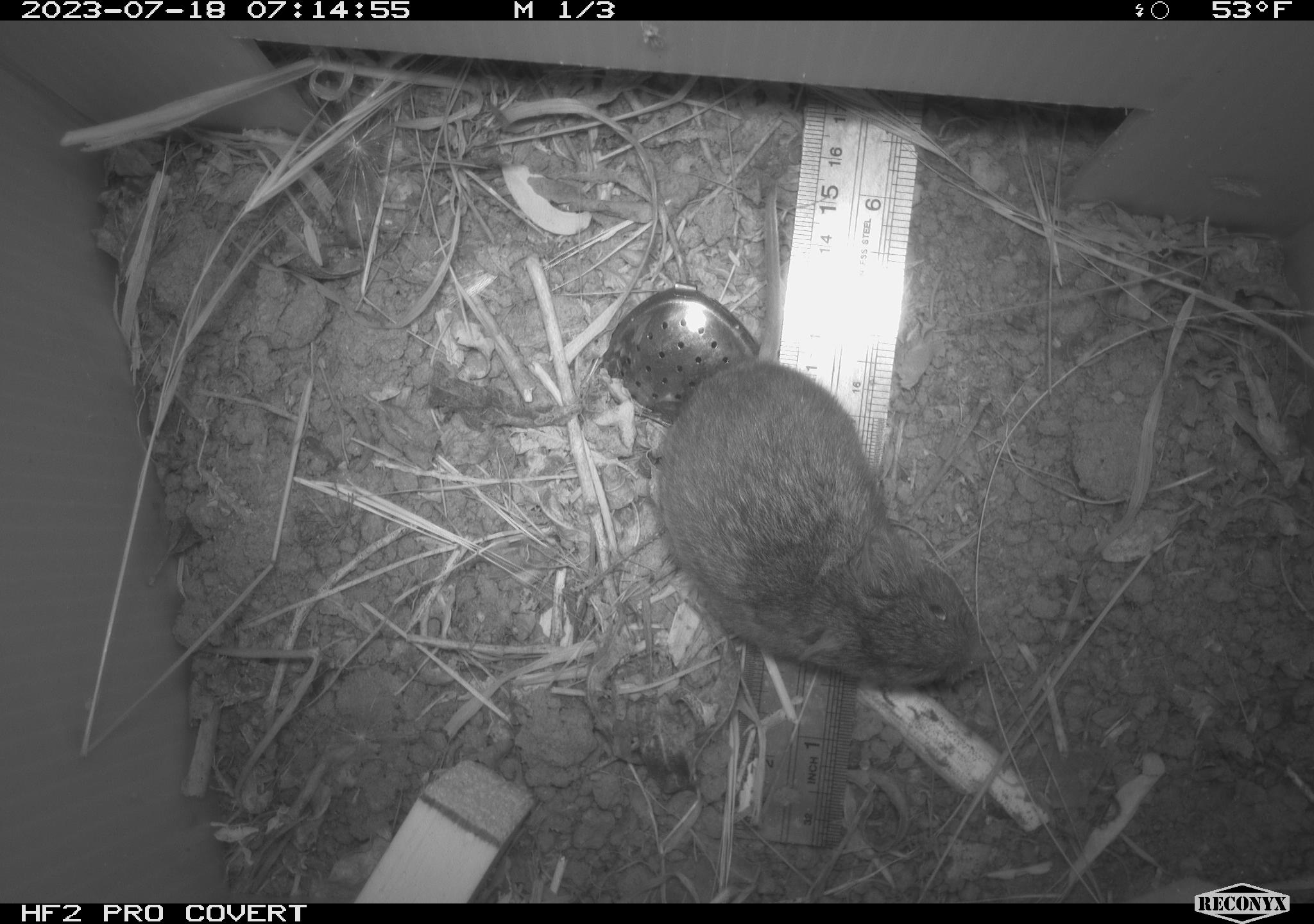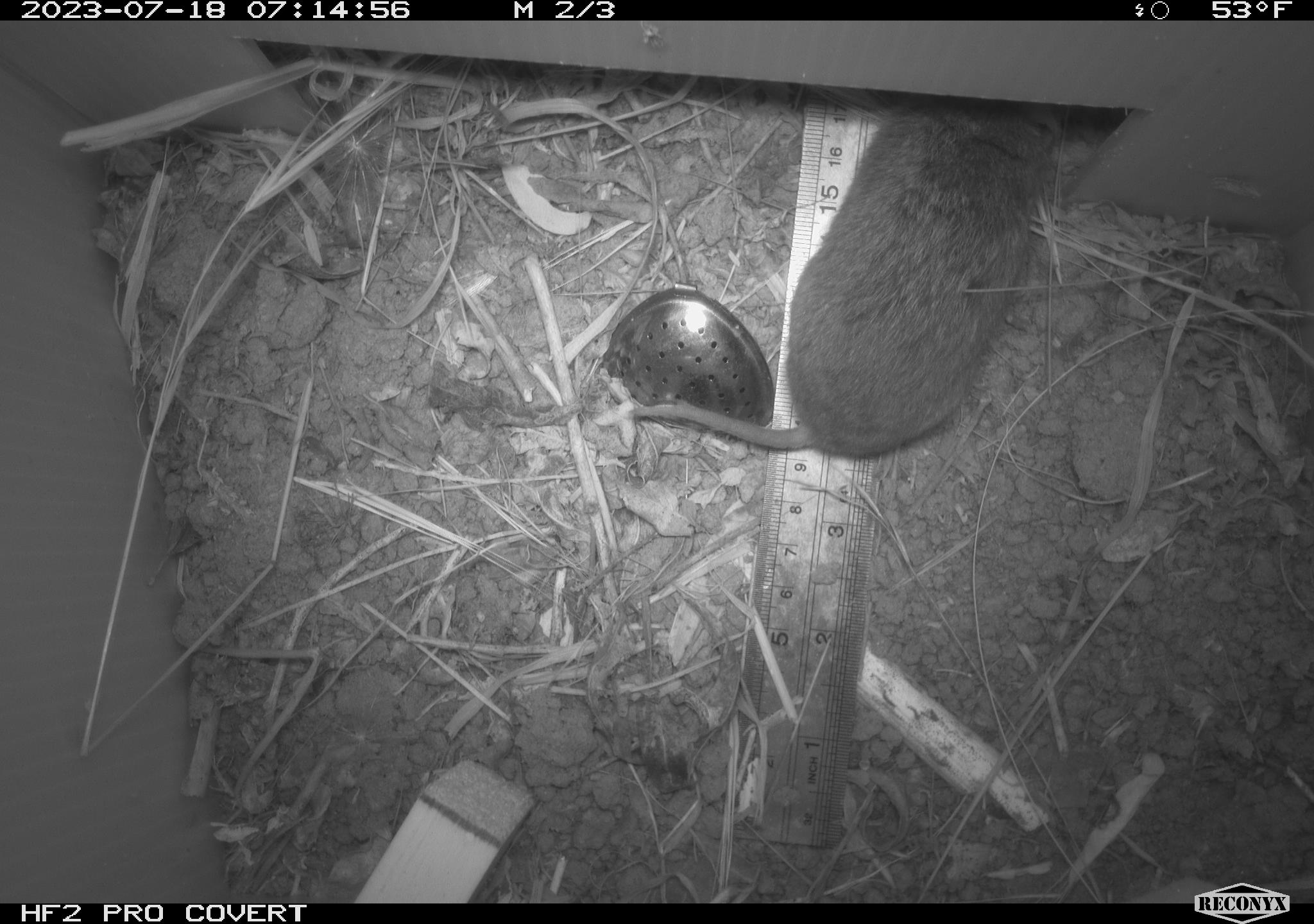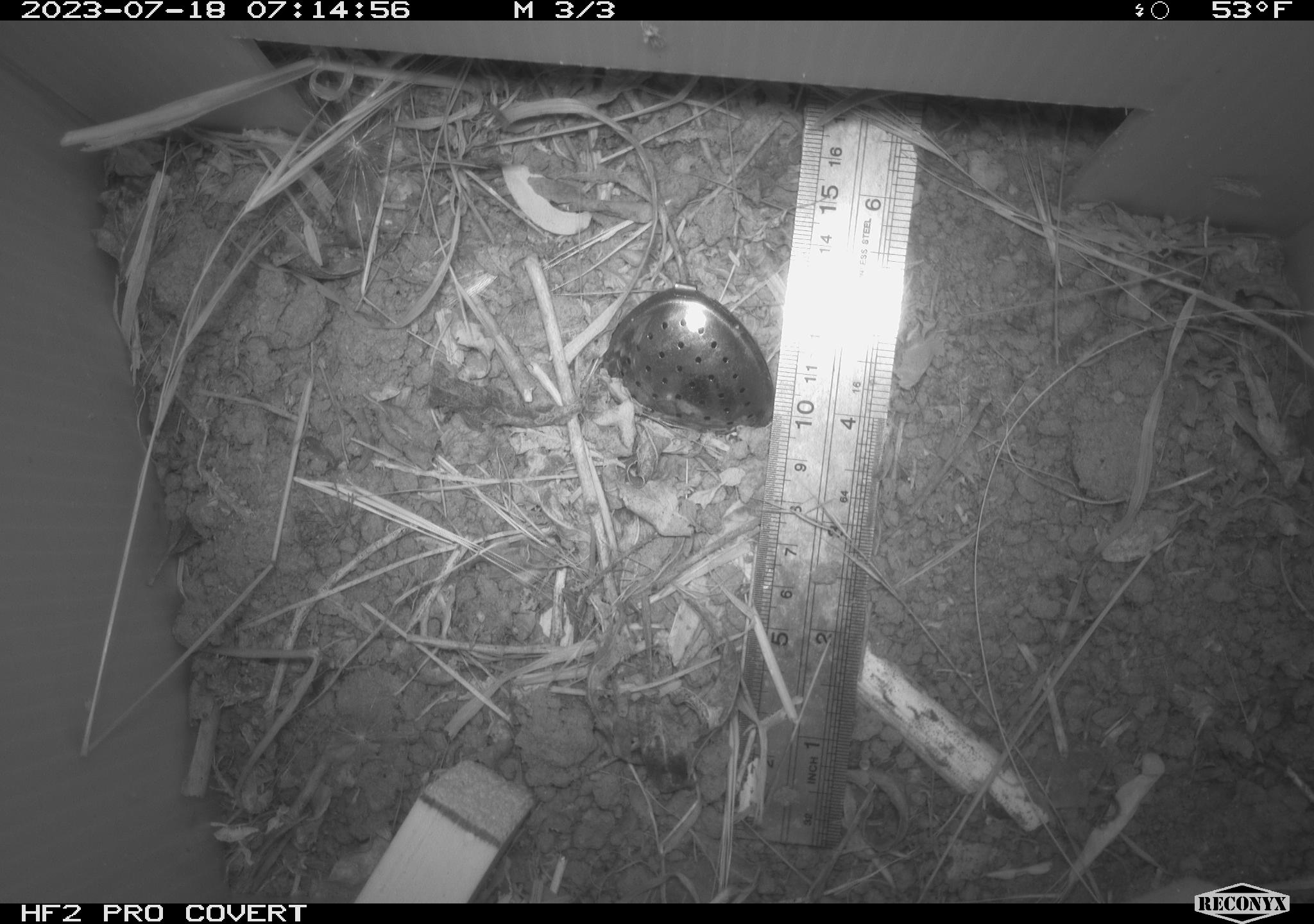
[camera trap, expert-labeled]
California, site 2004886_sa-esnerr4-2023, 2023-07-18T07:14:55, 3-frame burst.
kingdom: Animalia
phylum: Chordata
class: Mammalia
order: Rodentia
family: Cricetidae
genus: Microtus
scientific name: Microtus californicus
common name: california vole